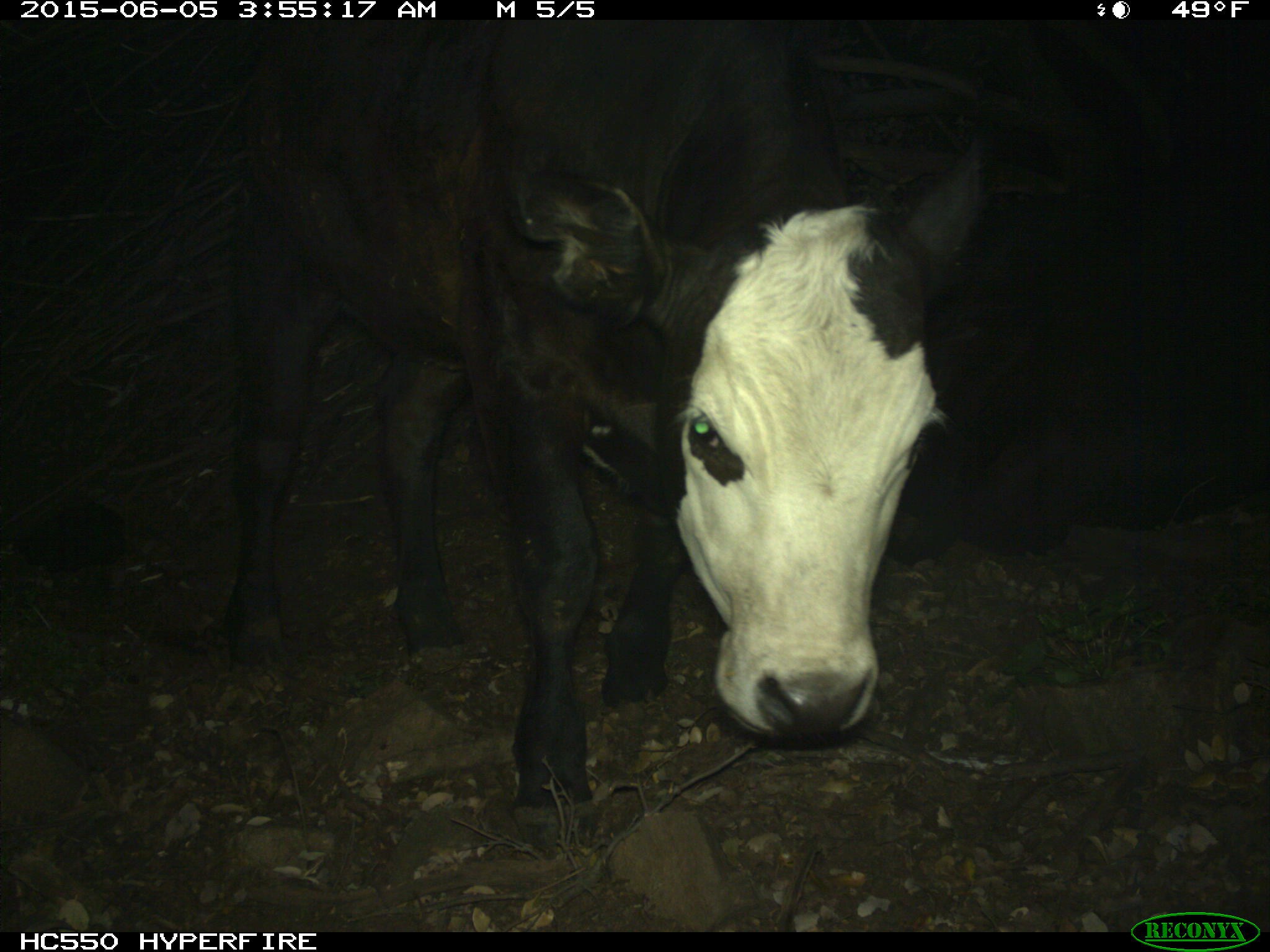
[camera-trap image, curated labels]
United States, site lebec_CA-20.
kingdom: Animalia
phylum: Chordata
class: Mammalia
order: Artiodactyla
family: Bovidae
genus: Bos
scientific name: Bos taurus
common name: domestic cow